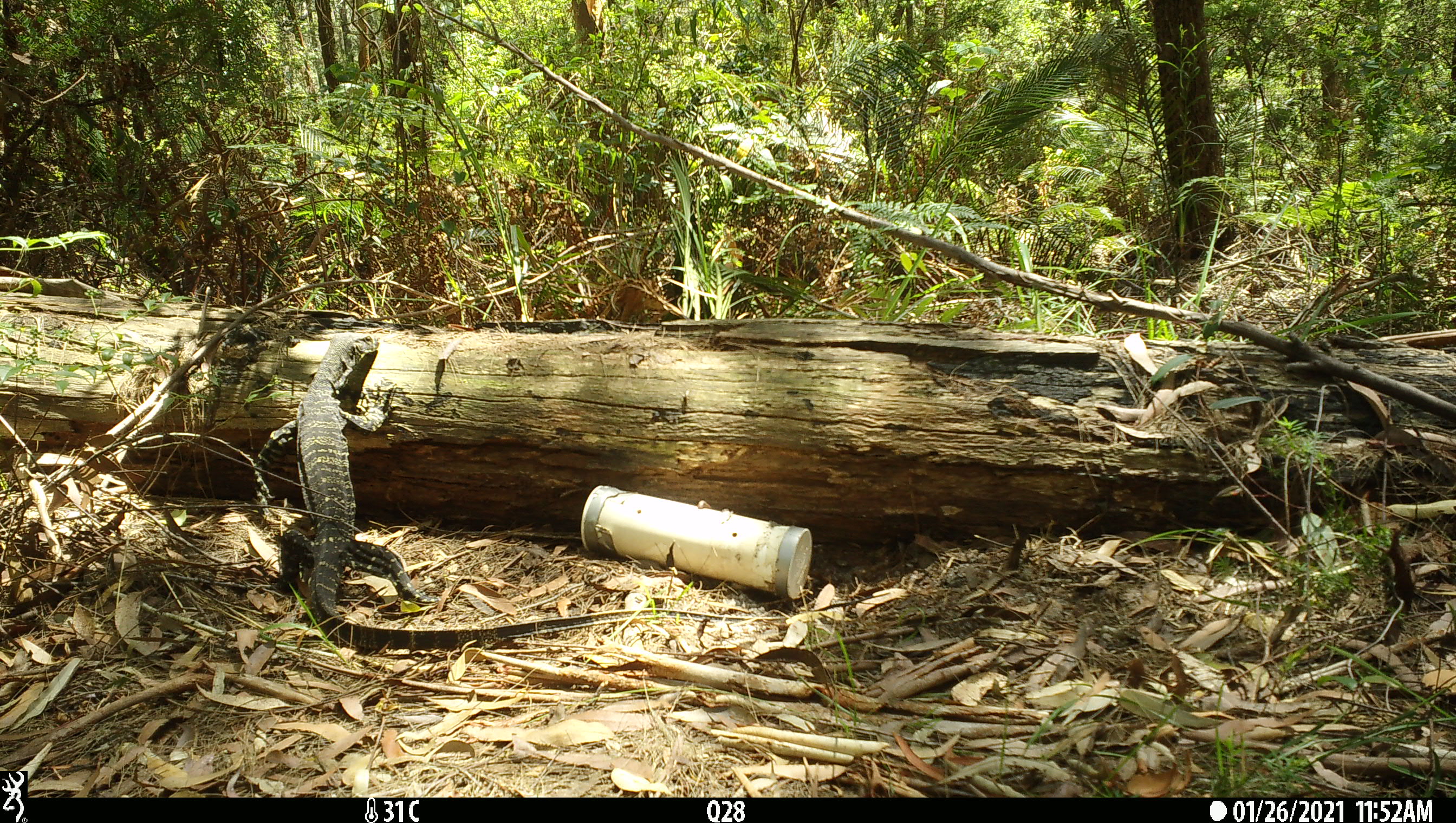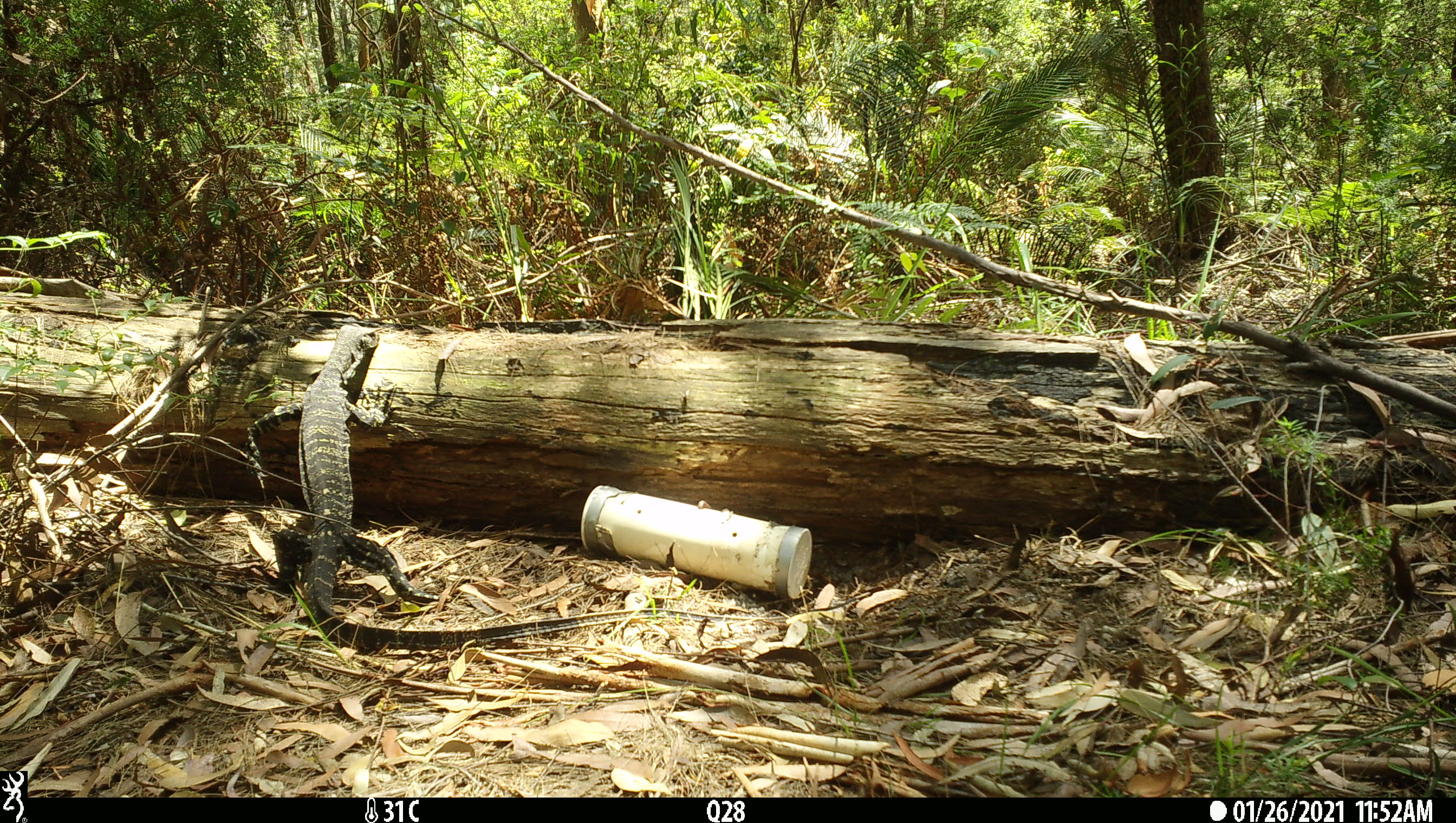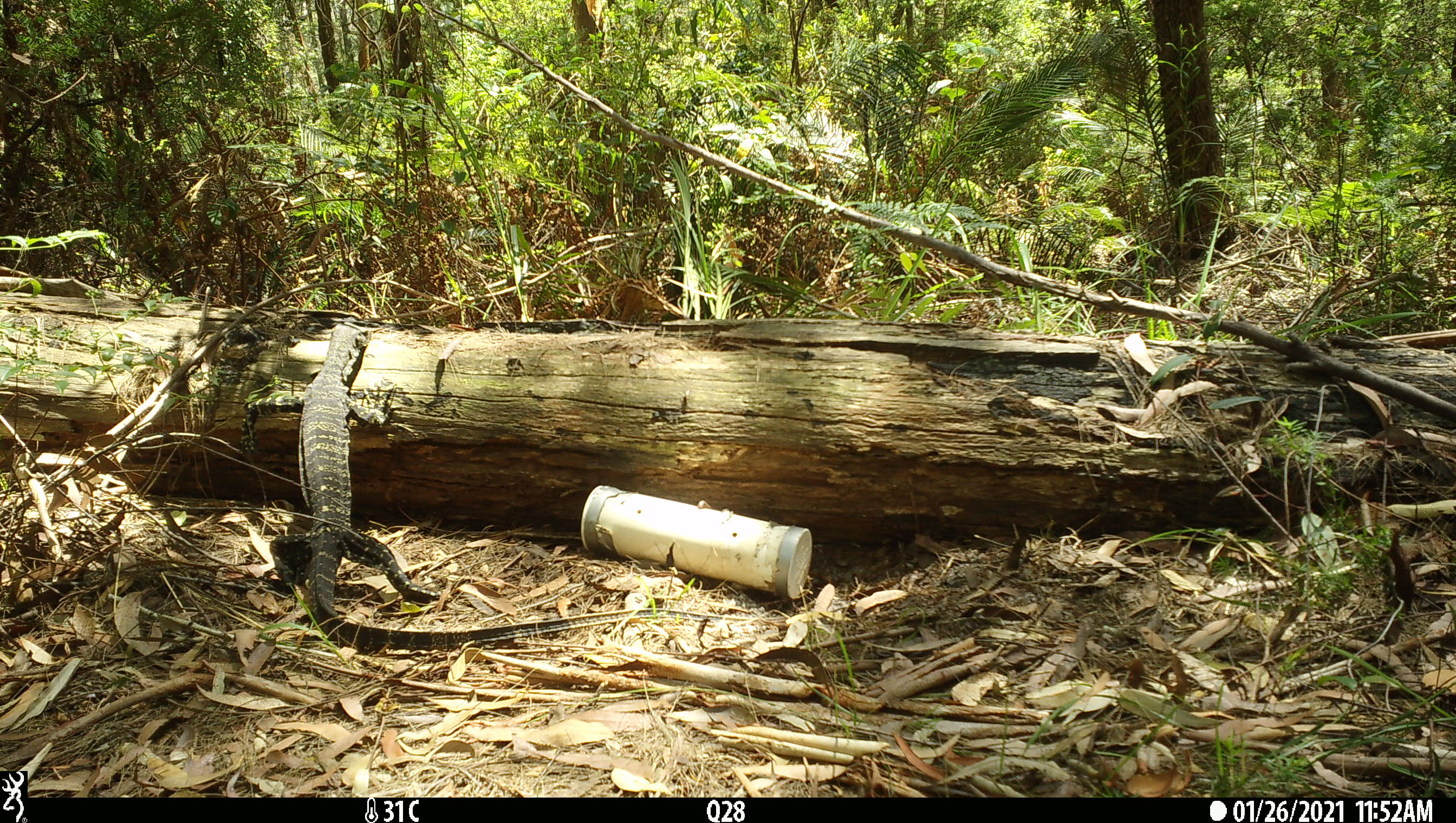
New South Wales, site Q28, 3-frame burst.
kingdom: Animalia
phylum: Chordata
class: Reptilia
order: Squamata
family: Varanidae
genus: Varanus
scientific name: Varanus varius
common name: lace monitor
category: goanna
Goanna (lace monitor) (Varanus varius).